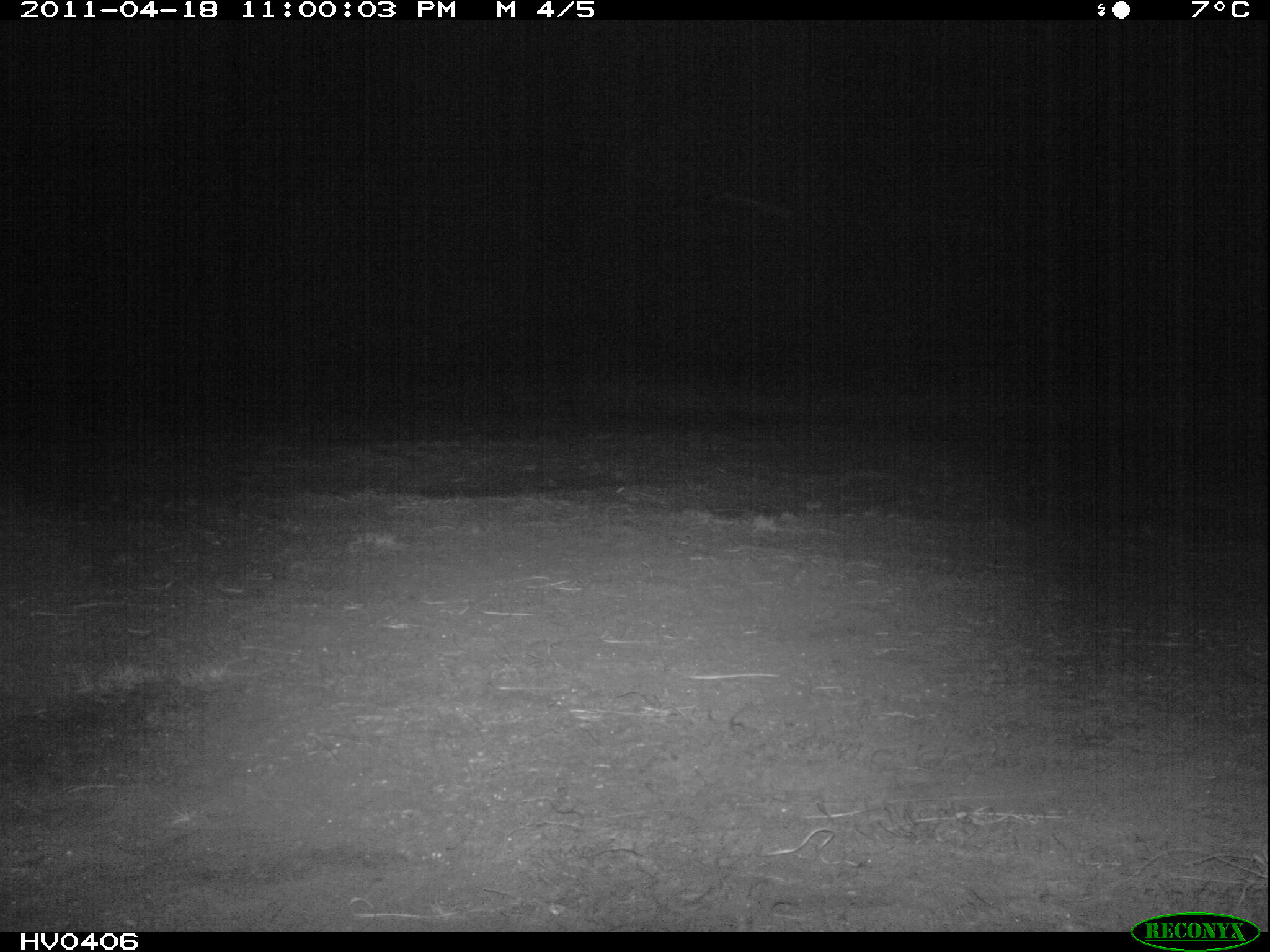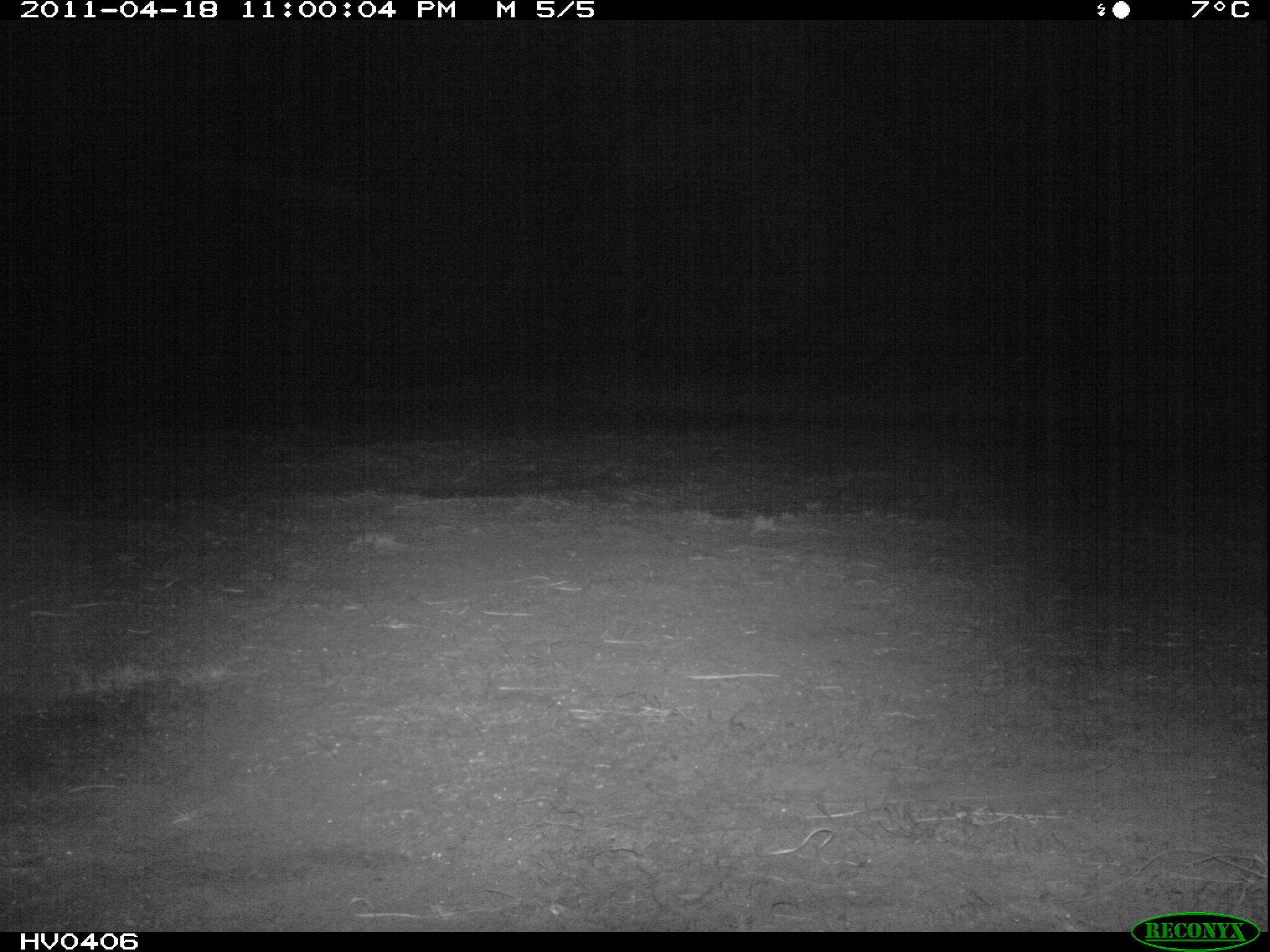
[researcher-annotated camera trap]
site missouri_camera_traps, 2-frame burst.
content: no animal present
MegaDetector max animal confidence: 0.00